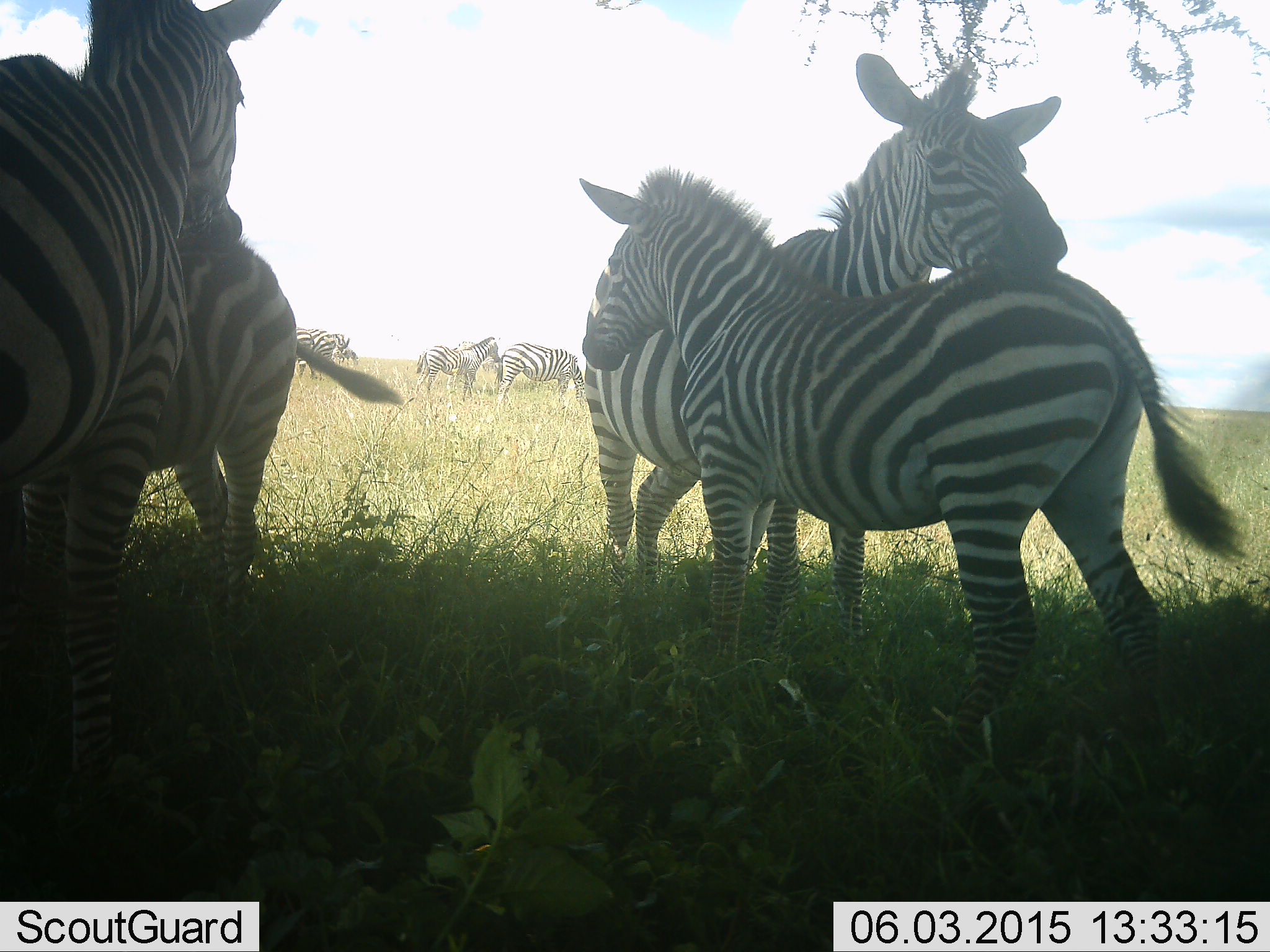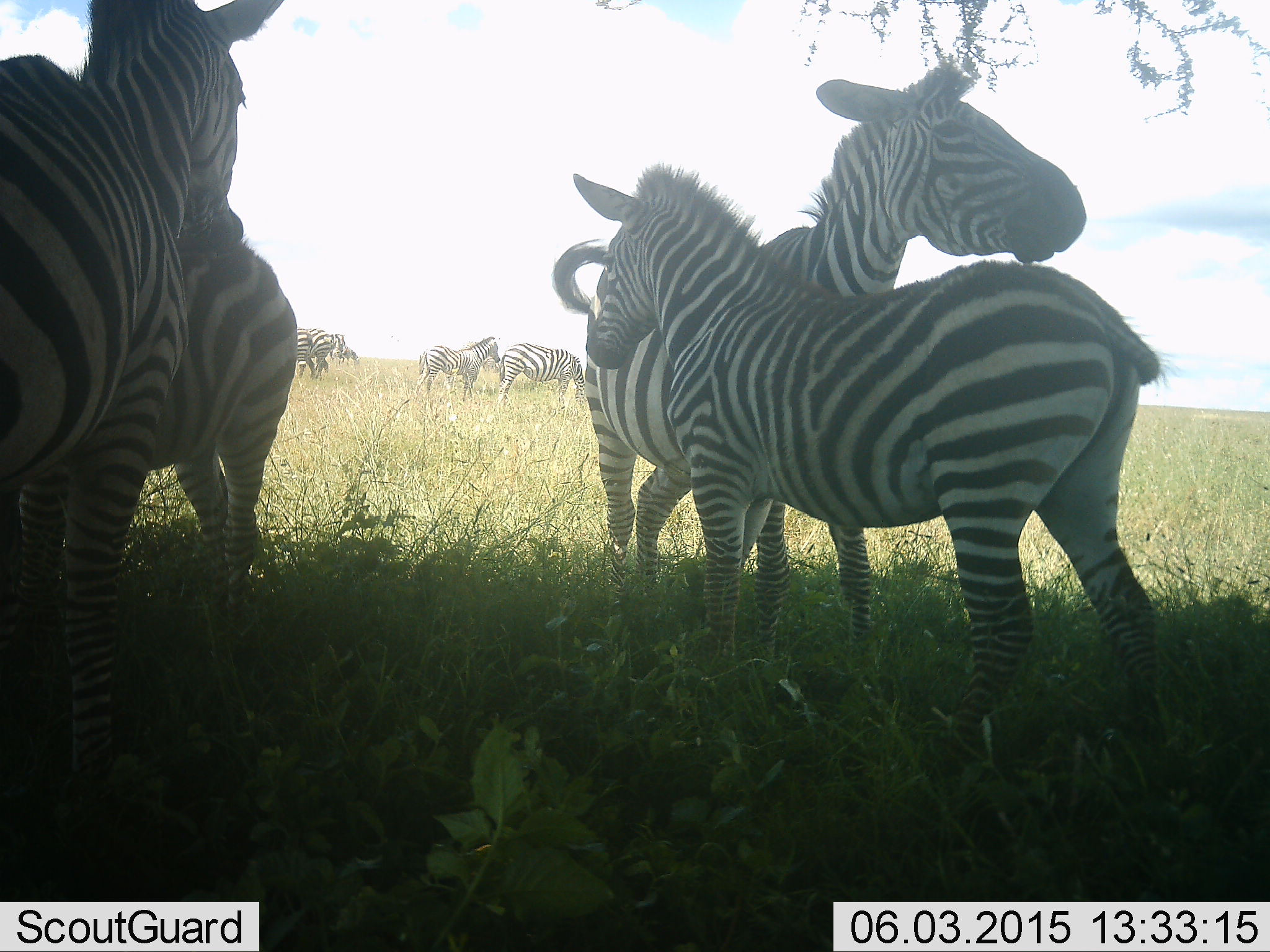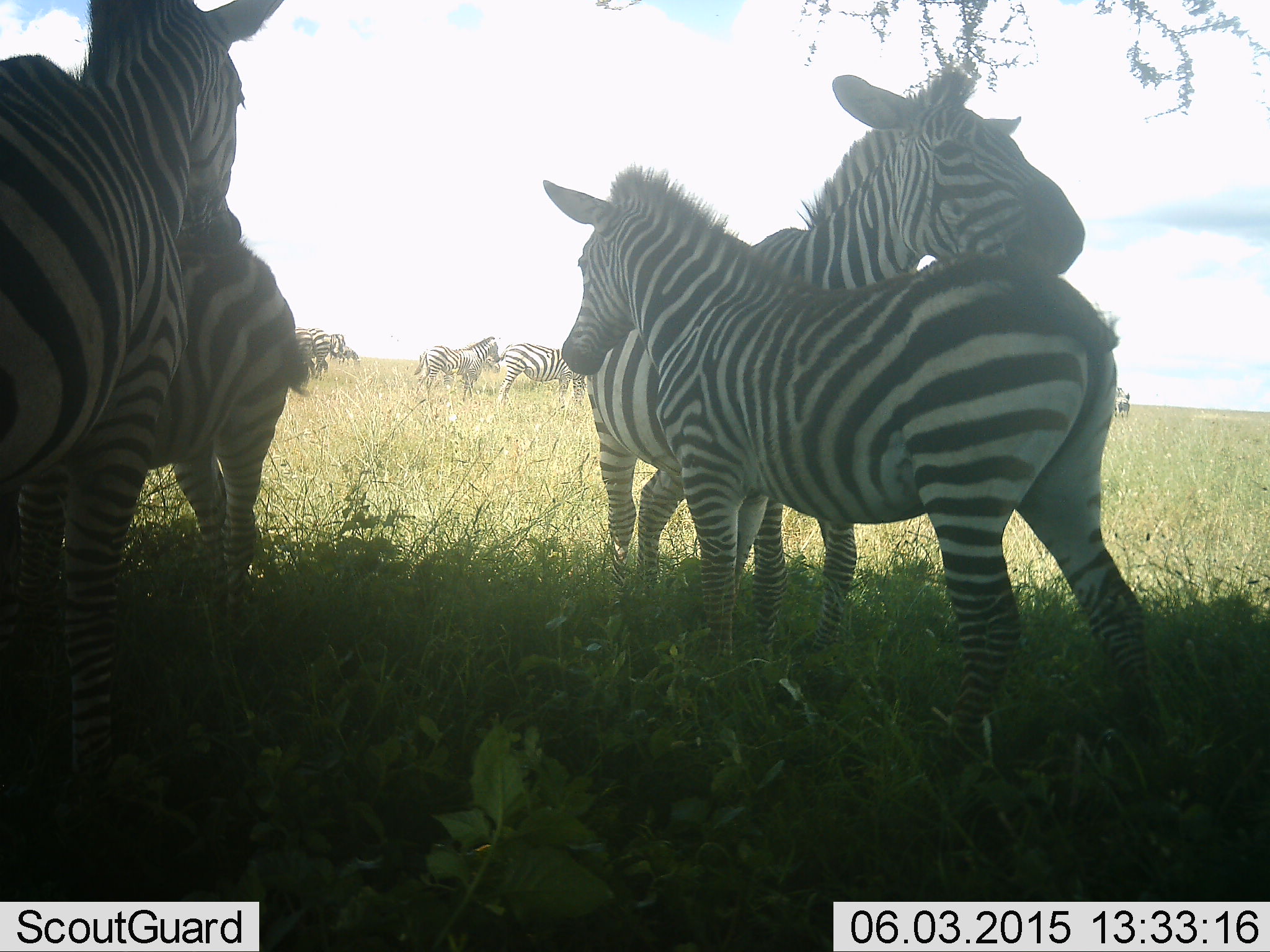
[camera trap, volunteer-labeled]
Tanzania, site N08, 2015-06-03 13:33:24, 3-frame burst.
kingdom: Animalia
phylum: Chordata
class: Mammalia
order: Perissodactyla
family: Equidae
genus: Equus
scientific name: Equus quagga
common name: plains zebra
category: zebra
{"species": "zebra (plains zebra) (Equus quagga)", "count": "8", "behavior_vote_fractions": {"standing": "90%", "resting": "0%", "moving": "20%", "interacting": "50%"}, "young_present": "0%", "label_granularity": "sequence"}